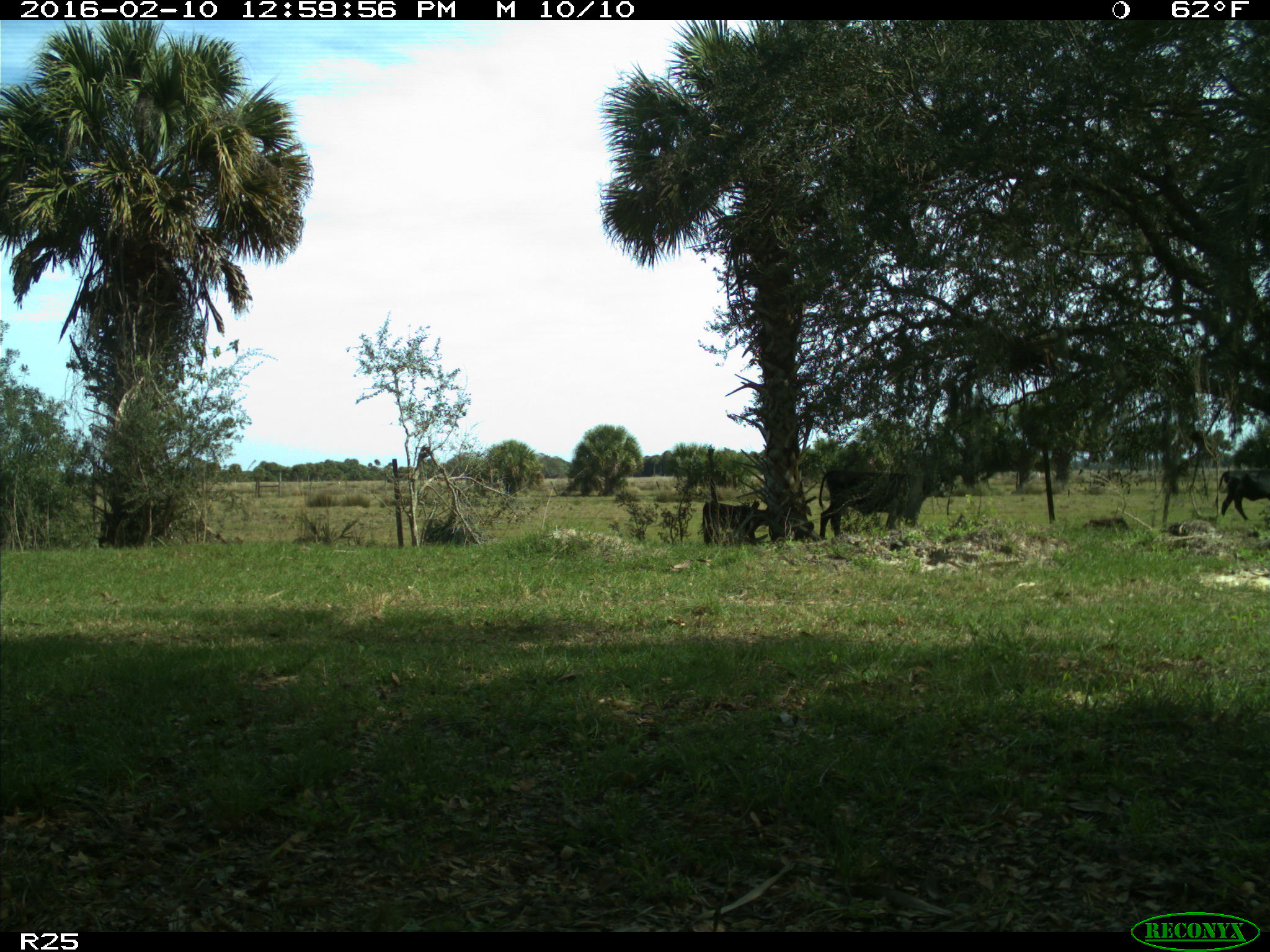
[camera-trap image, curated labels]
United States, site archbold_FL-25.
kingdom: Animalia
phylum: Chordata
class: Mammalia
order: Artiodactyla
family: Bovidae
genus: Bos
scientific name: Bos taurus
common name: domestic cow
Bos taurus (domestic cow).